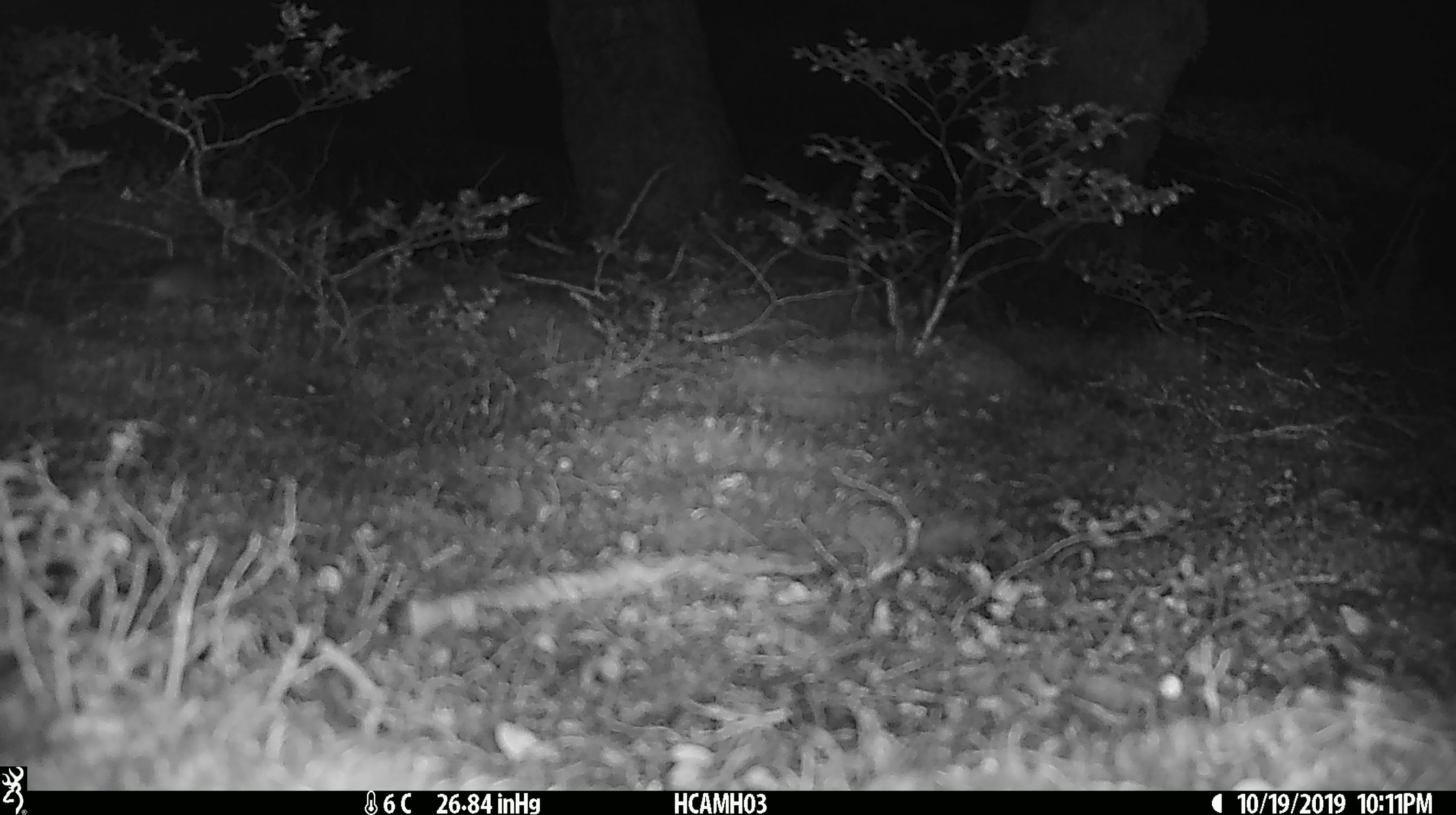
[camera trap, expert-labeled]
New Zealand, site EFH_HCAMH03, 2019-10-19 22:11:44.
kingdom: Animalia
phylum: Chordata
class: Mammalia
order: Rodentia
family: Muridae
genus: Mus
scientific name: Mus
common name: mouse